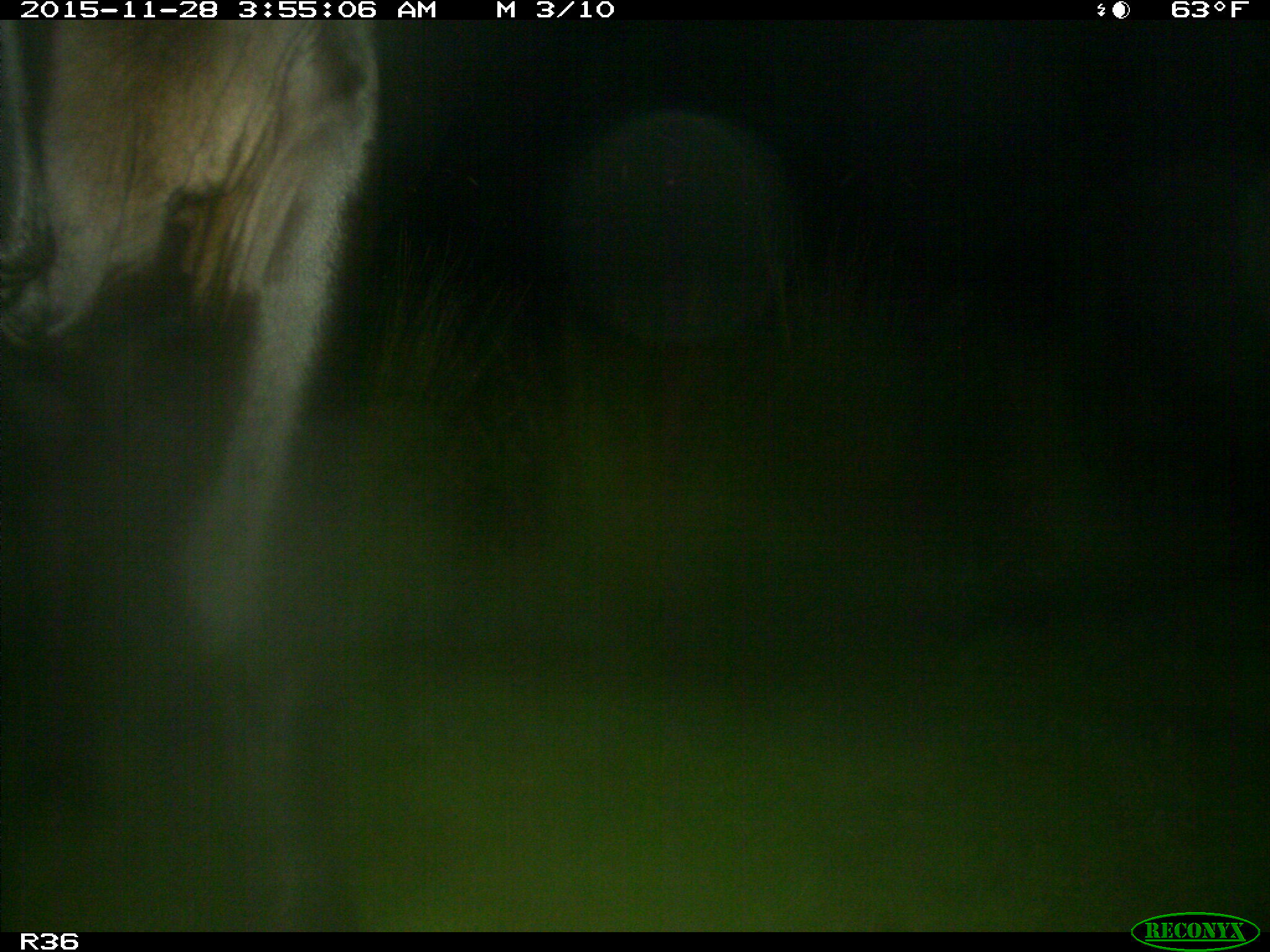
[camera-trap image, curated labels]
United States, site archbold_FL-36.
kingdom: Animalia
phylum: Chordata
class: Mammalia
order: Artiodactyla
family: Bovidae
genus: Bos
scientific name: Bos taurus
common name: domestic cow